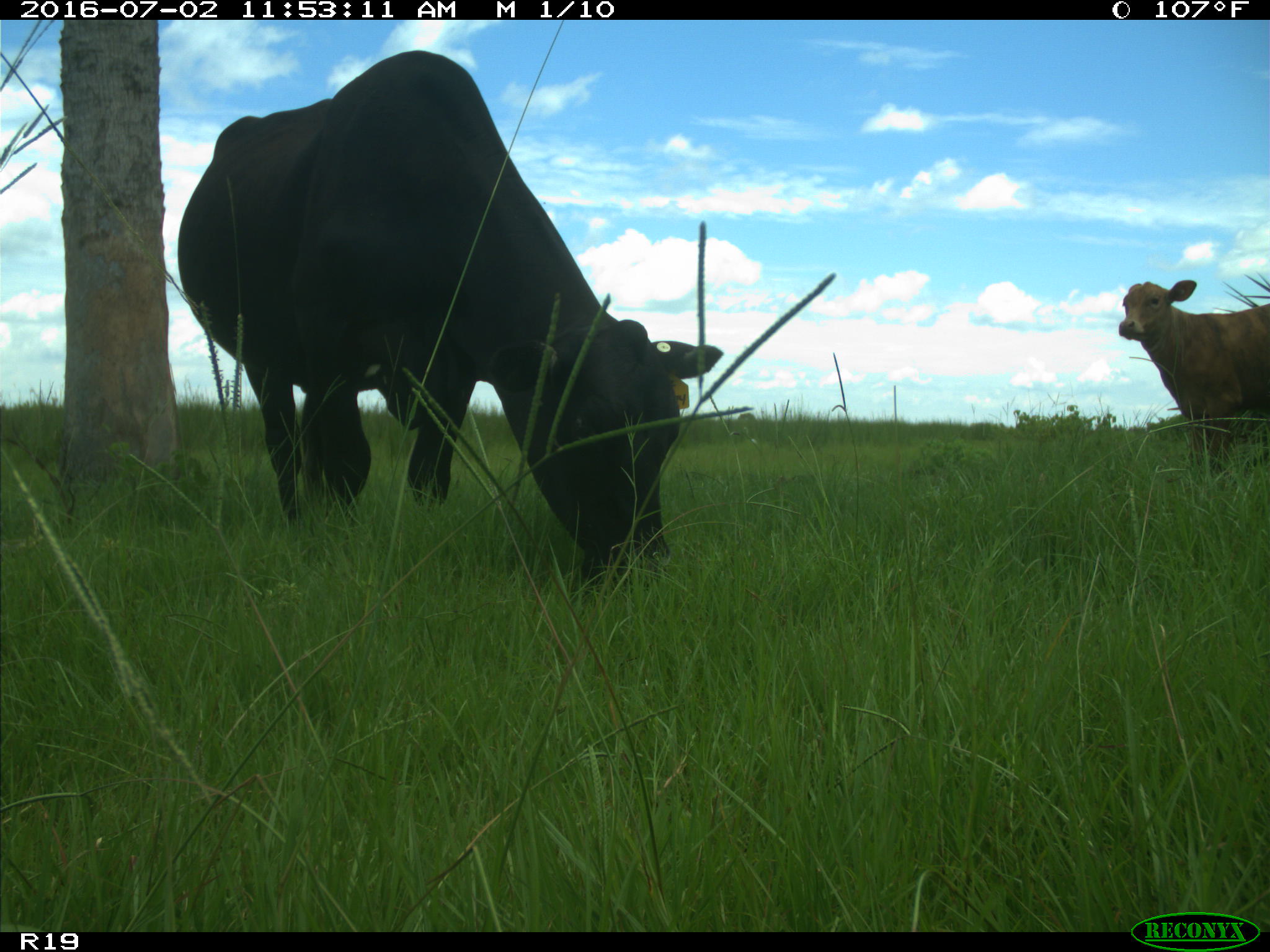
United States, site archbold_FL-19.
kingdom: Animalia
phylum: Chordata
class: Mammalia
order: Artiodactyla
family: Bovidae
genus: Bos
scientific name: Bos taurus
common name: domestic cow